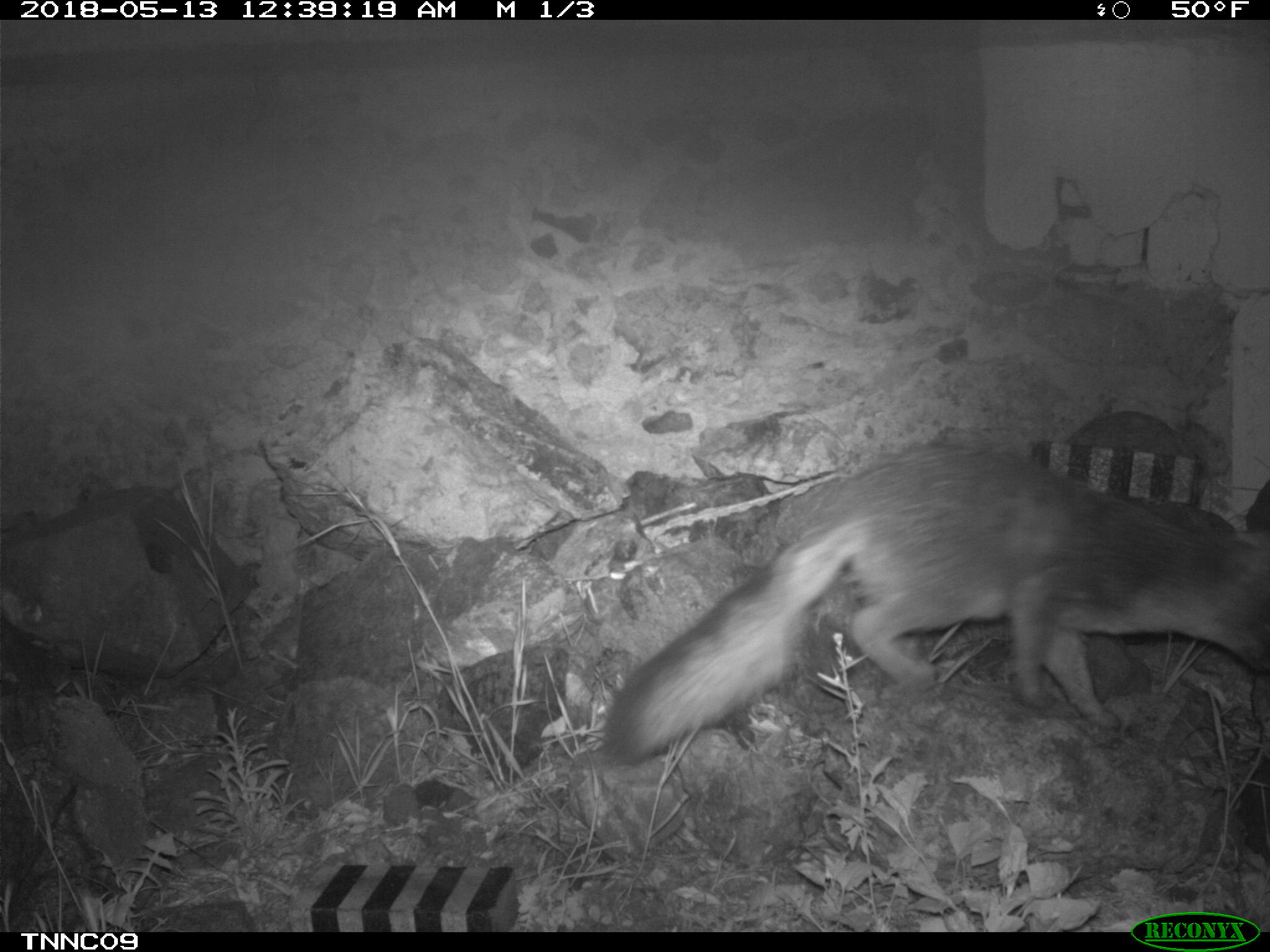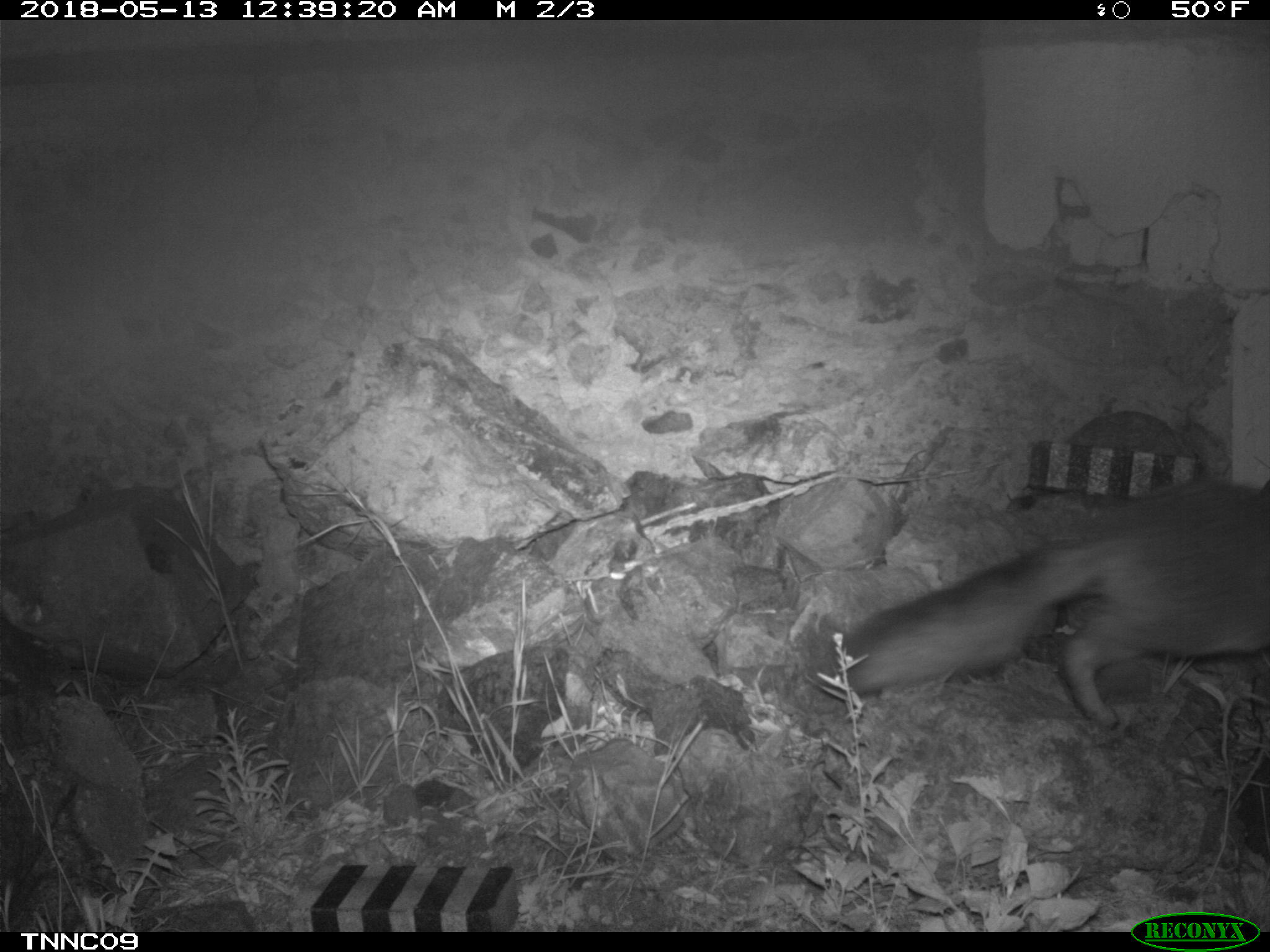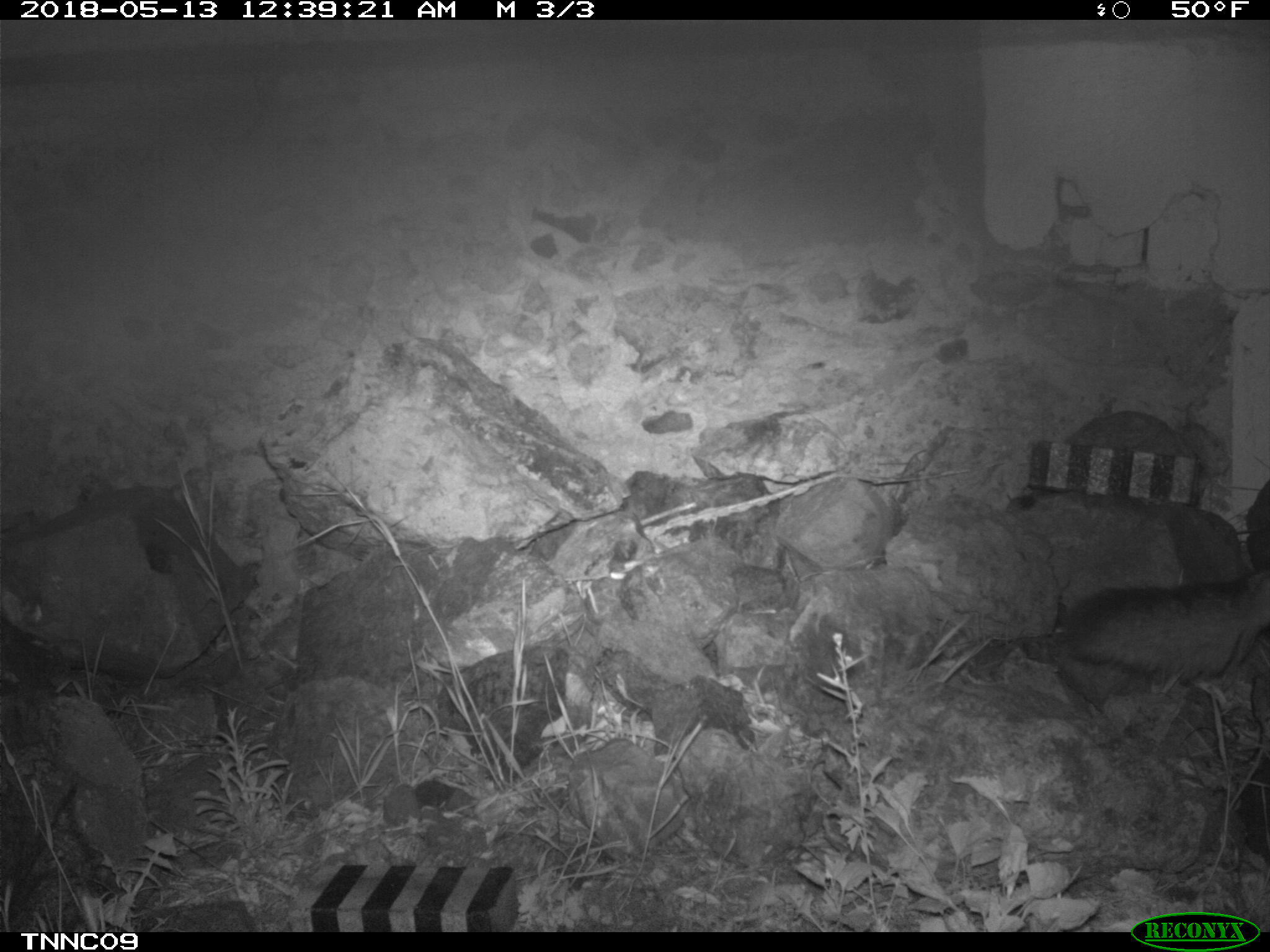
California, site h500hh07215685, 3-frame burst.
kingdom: Animalia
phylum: Chordata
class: Mammalia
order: Carnivora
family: Canidae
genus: Urocyon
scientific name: Urocyon littoralis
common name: island fox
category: fox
Fox (island fox) (Urocyon littoralis).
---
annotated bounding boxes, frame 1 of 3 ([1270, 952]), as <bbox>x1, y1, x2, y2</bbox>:
fox: <bbox>601, 438, 1269, 763</bbox>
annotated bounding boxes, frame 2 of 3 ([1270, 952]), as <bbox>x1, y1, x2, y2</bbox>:
fox: <bbox>828, 483, 1269, 727</bbox>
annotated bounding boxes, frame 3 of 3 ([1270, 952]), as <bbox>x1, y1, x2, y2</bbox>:
fox: <bbox>1062, 569, 1269, 684</bbox>